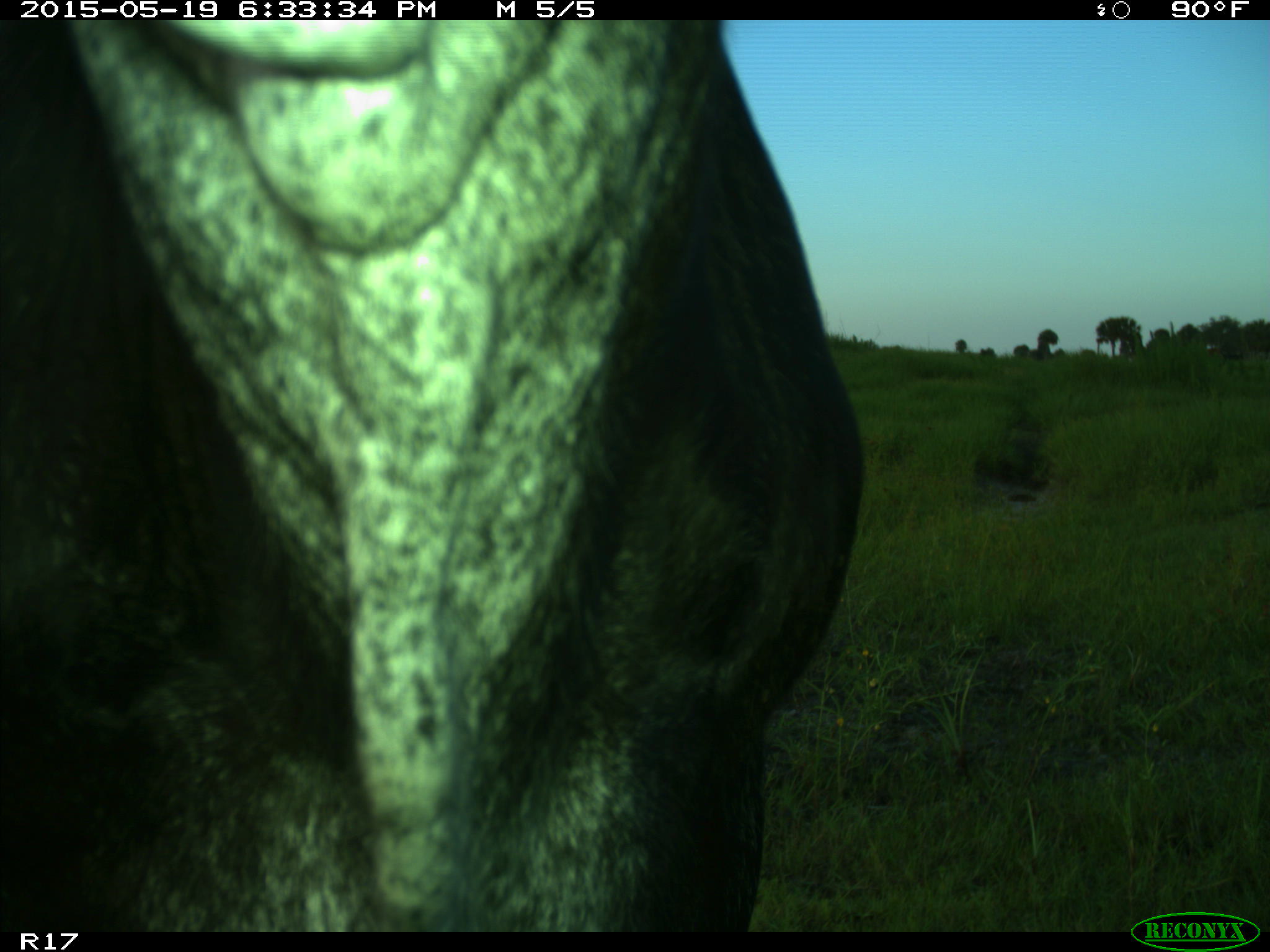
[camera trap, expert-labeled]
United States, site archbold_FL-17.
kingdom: Animalia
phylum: Chordata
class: Mammalia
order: Artiodactyla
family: Bovidae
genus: Bos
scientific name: Bos taurus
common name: domestic cow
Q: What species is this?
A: Bos taurus (domestic cow).